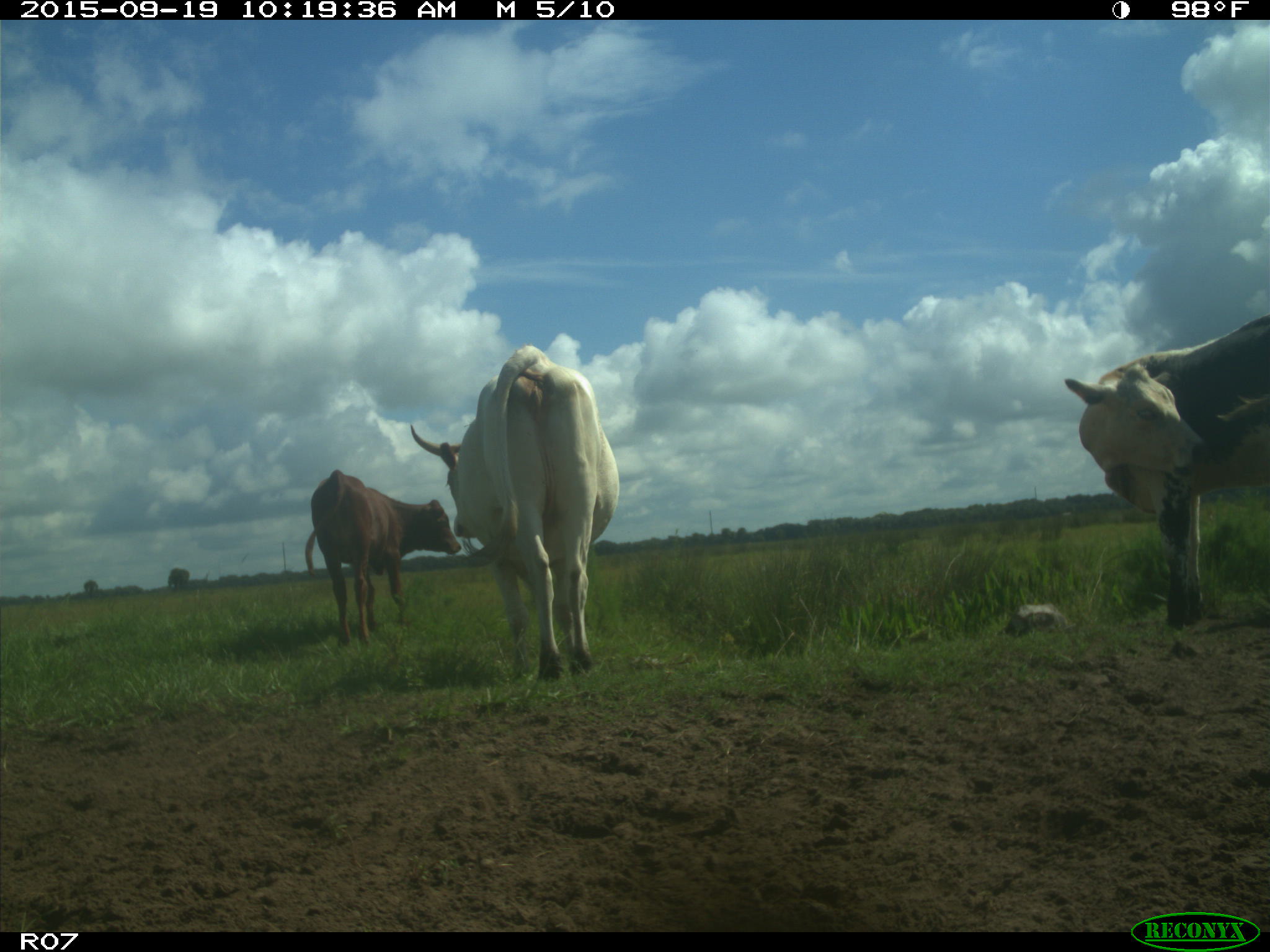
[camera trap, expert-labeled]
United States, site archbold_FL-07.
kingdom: Animalia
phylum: Chordata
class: Mammalia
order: Artiodactyla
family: Bovidae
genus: Bos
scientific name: Bos taurus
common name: domestic cow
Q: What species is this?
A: Bos taurus (domestic cow).